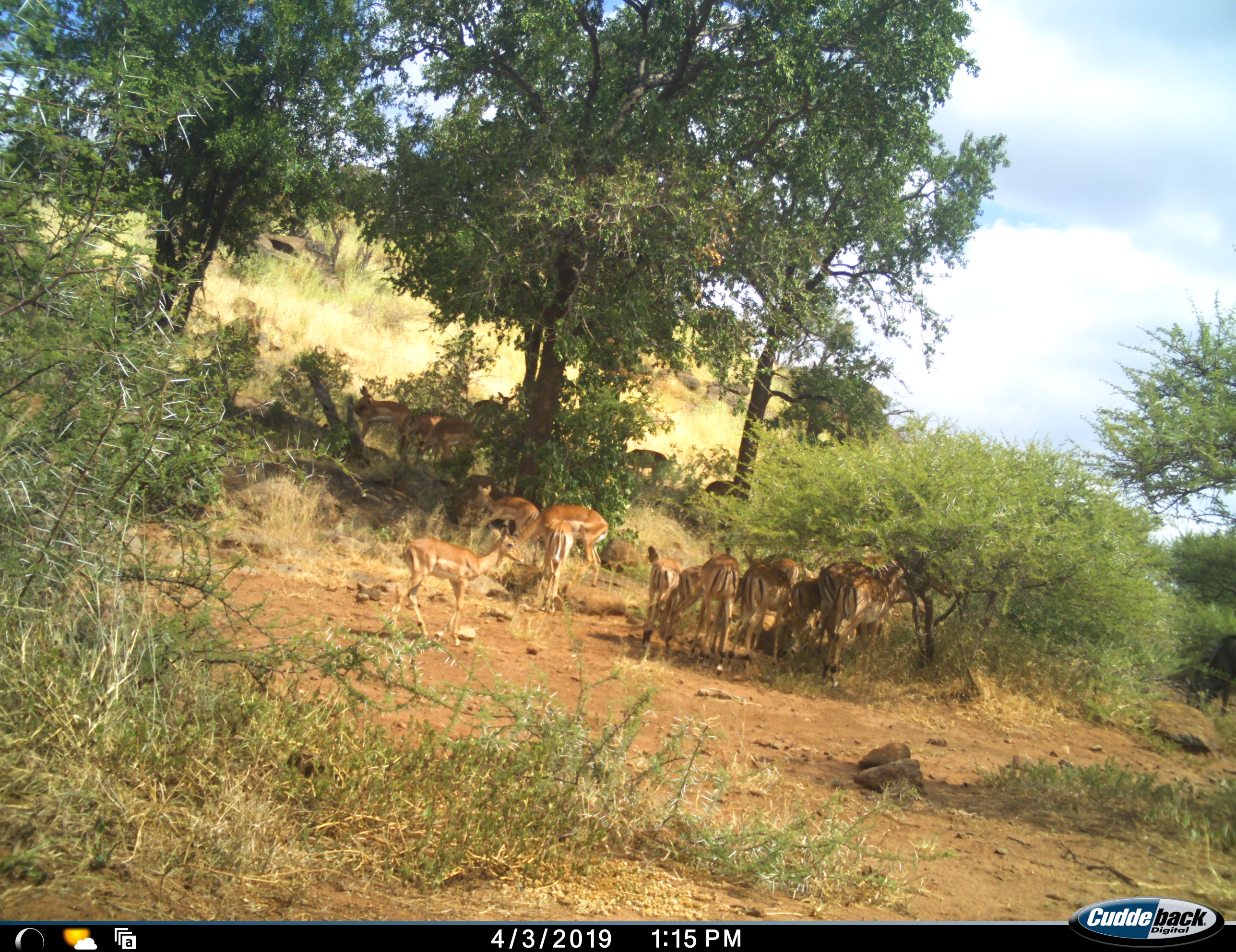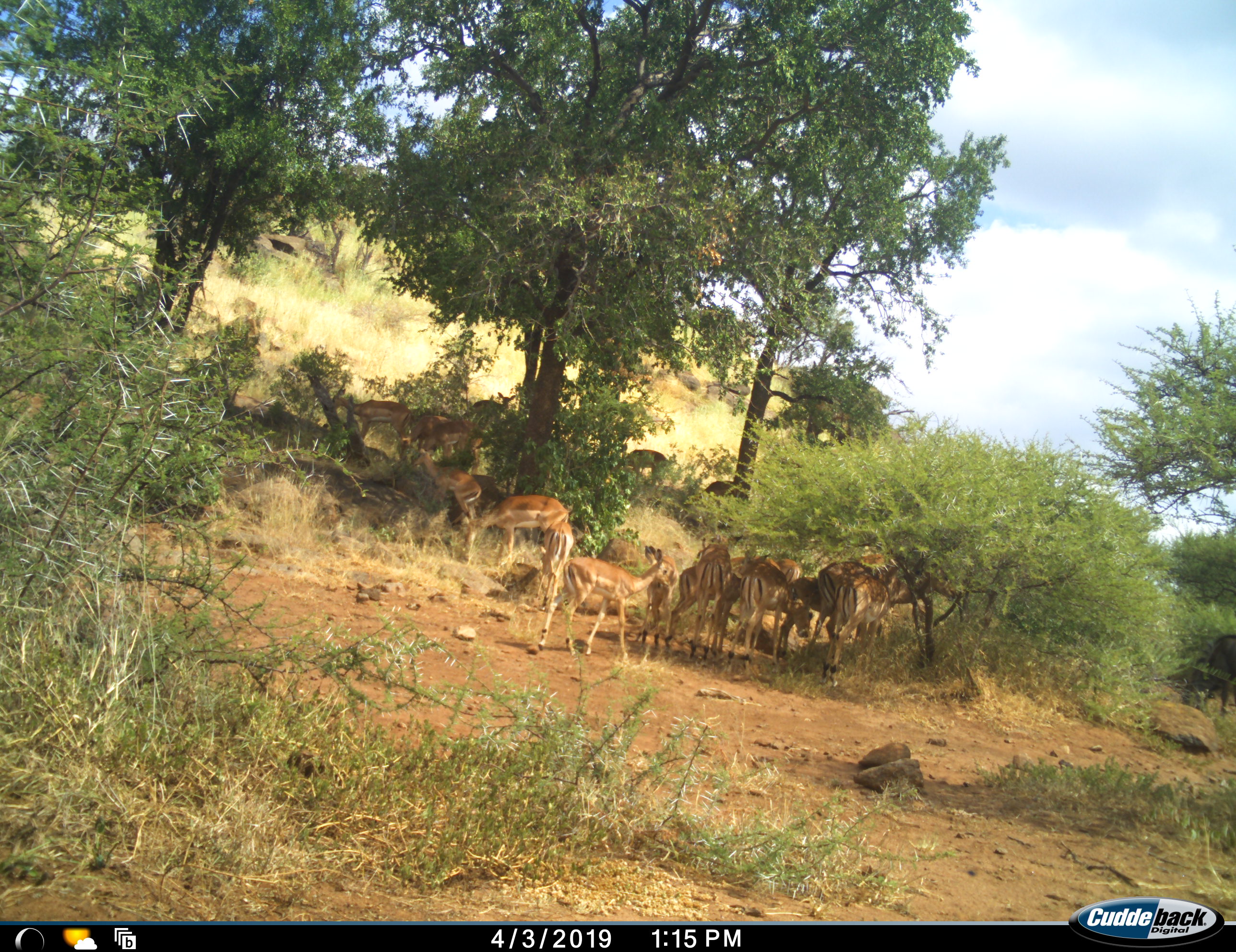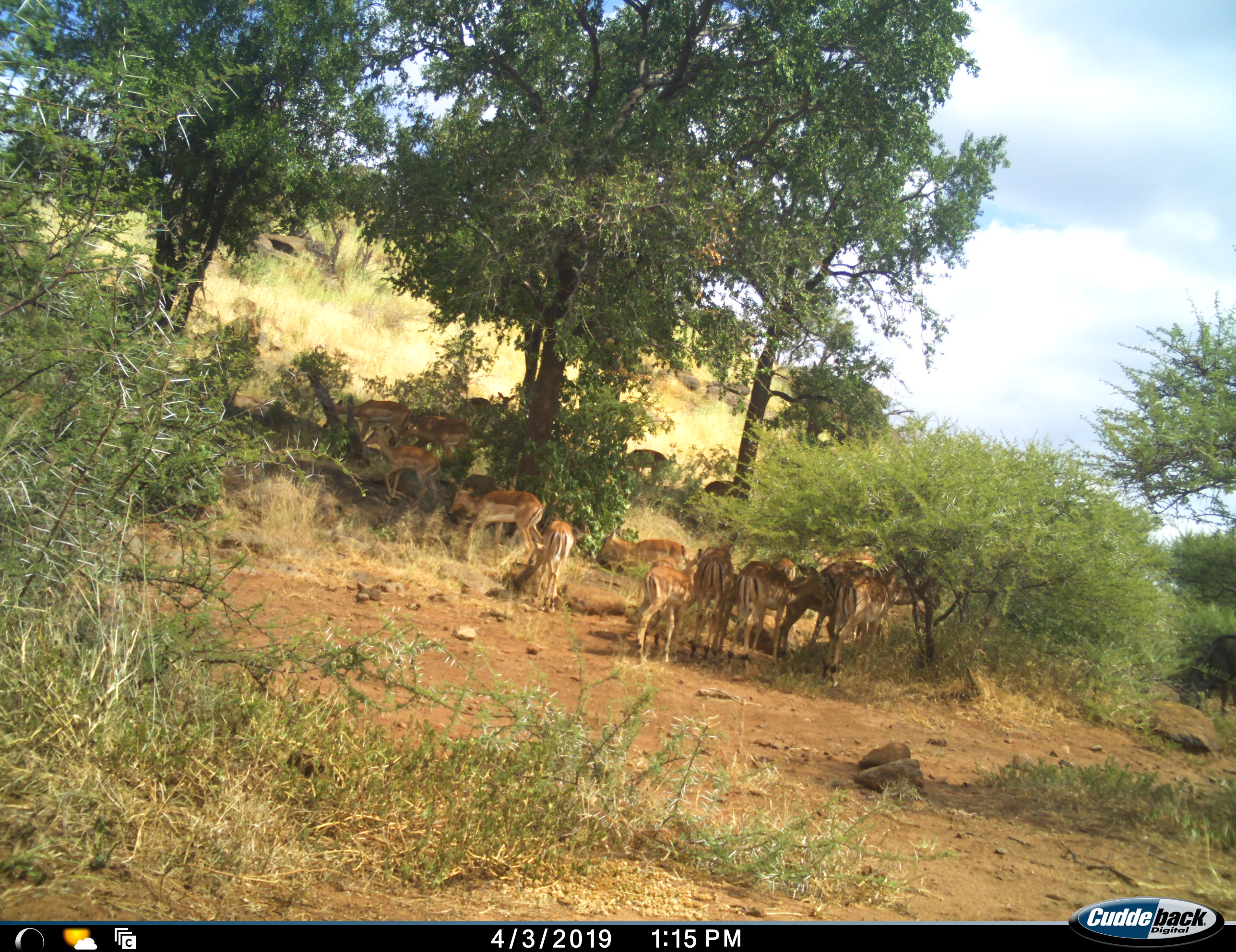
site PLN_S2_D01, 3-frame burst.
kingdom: Animalia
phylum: Chordata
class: Mammalia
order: Artiodactyla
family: Bovidae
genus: Aepyceros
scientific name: Aepyceros melampus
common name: impala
Impala (Aepyceros melampus), count 11-50. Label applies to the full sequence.